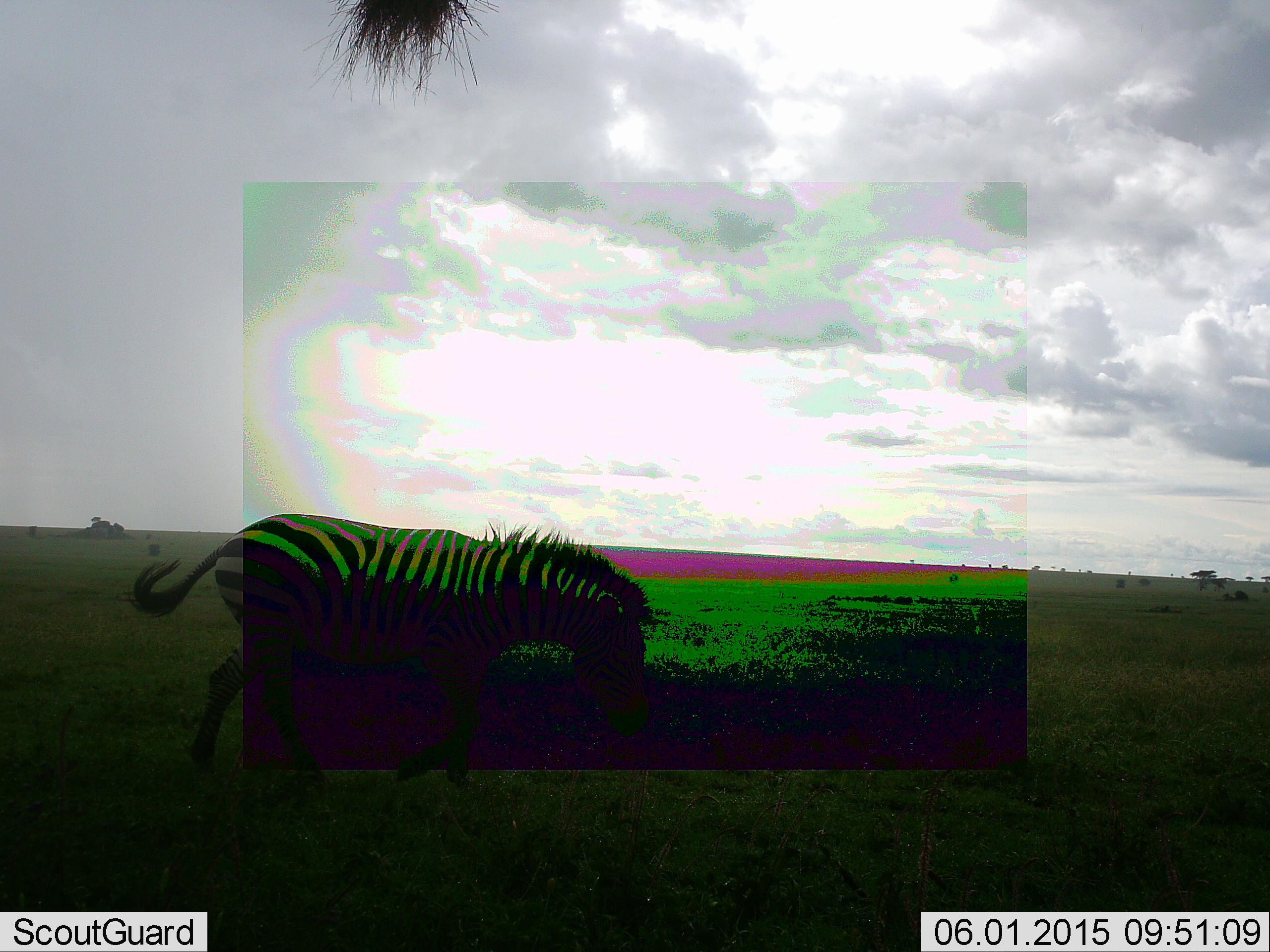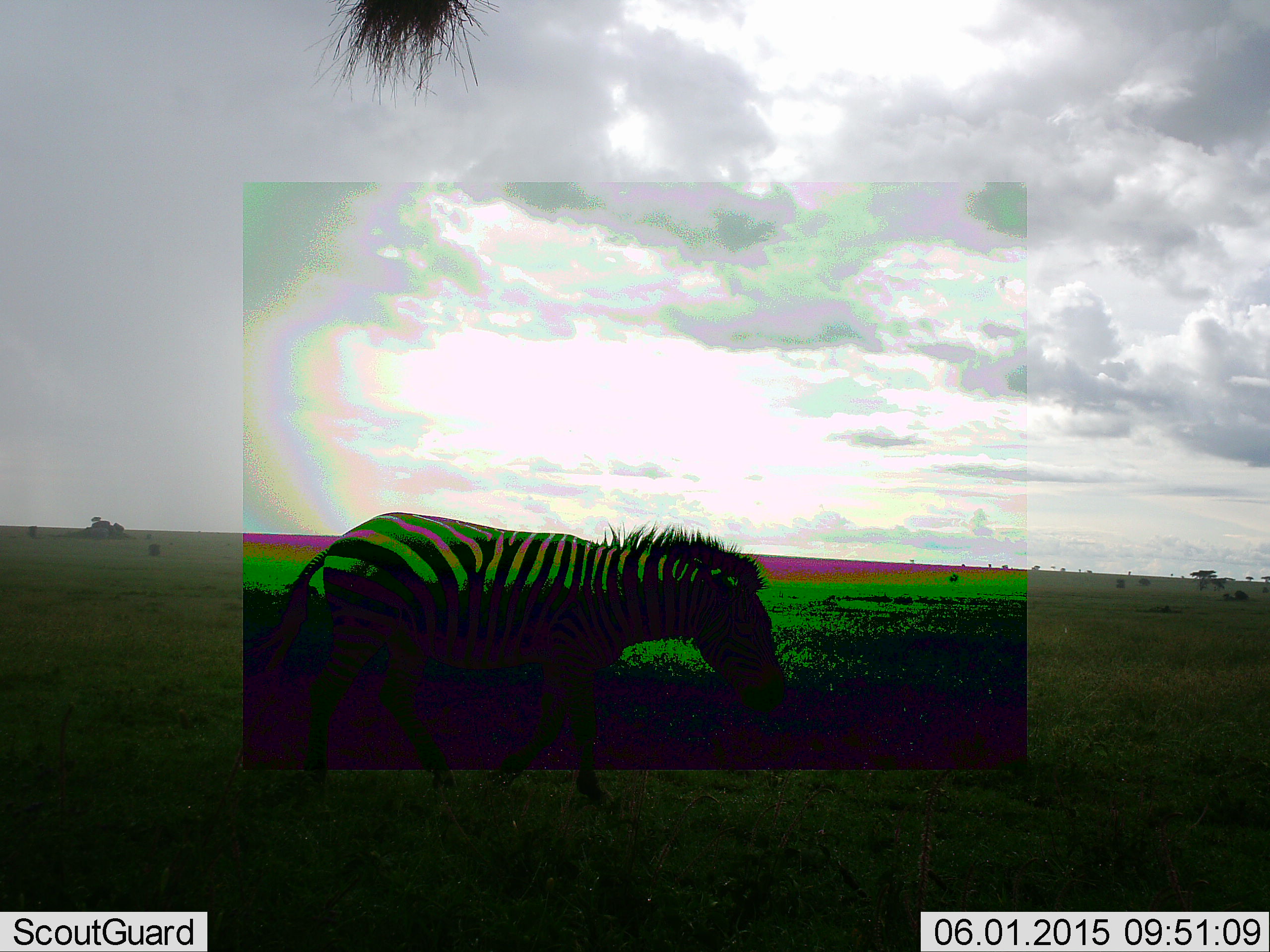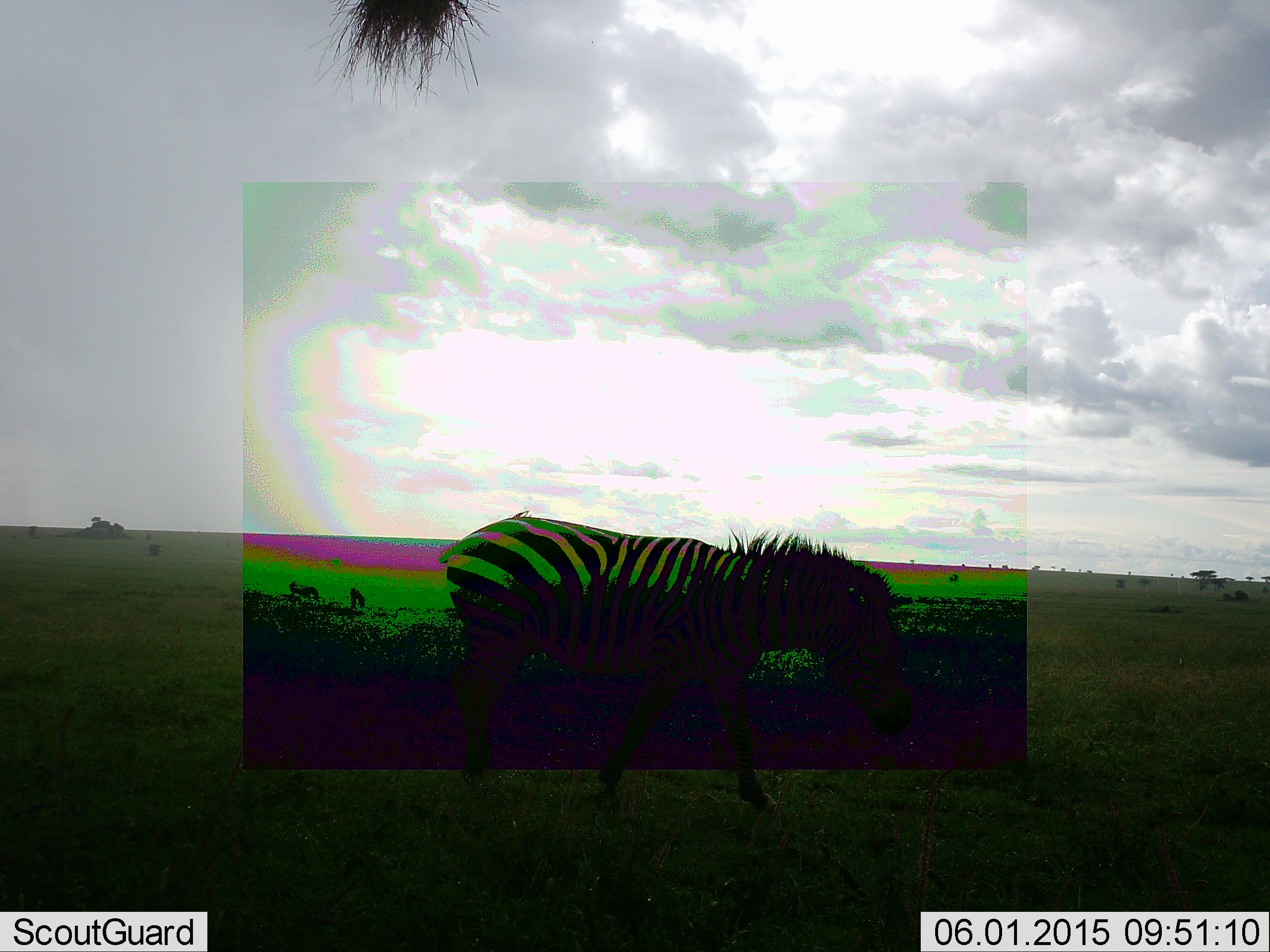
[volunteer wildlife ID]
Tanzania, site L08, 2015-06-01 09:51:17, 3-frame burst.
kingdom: Animalia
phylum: Chordata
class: Mammalia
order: Perissodactyla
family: Equidae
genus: Equus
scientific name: Equus quagga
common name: plains zebra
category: zebra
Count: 1.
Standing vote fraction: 20%.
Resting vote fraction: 0%.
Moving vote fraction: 90%.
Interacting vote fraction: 0%.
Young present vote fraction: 0%.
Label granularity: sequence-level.